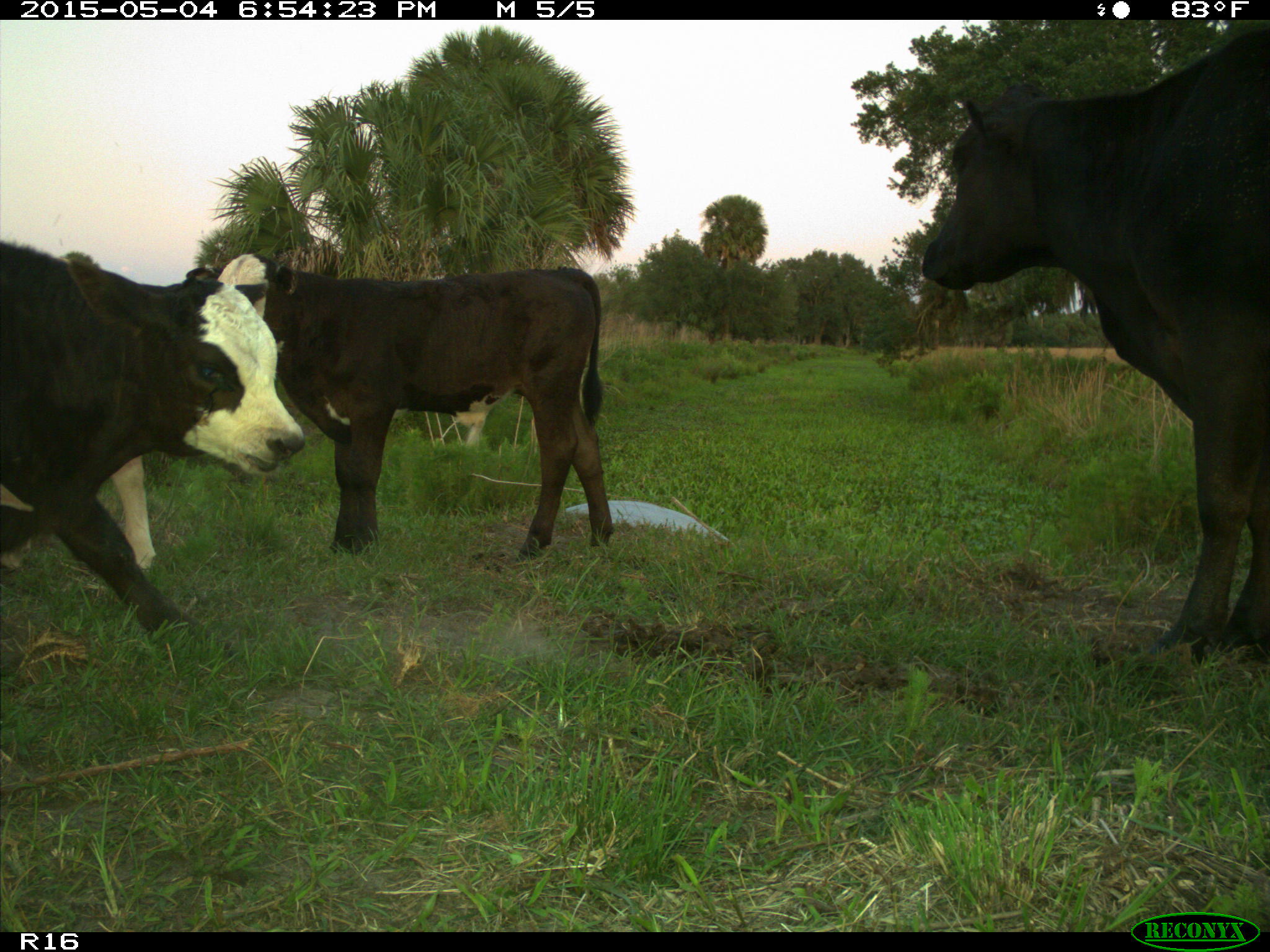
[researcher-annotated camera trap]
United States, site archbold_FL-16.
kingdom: Animalia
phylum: Chordata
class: Mammalia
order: Artiodactyla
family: Bovidae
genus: Bos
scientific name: Bos taurus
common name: domestic cow